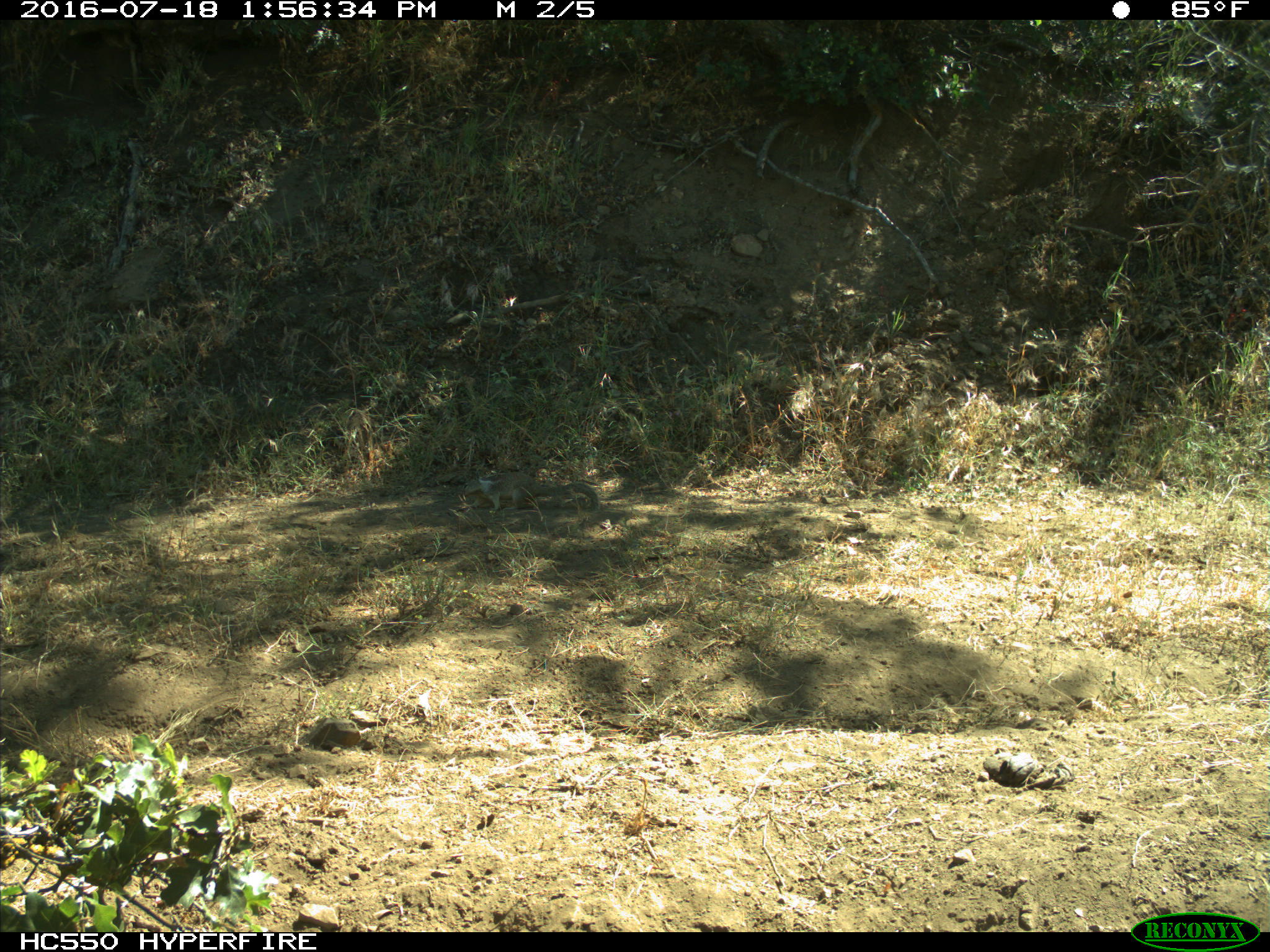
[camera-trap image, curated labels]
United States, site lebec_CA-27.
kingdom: Animalia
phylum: Chordata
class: Mammalia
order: Rodentia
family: Sciuridae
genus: Otospermophilus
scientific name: Otospermophilus beecheyi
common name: california ground squirrel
Otospermophilus beecheyi (california ground squirrel).